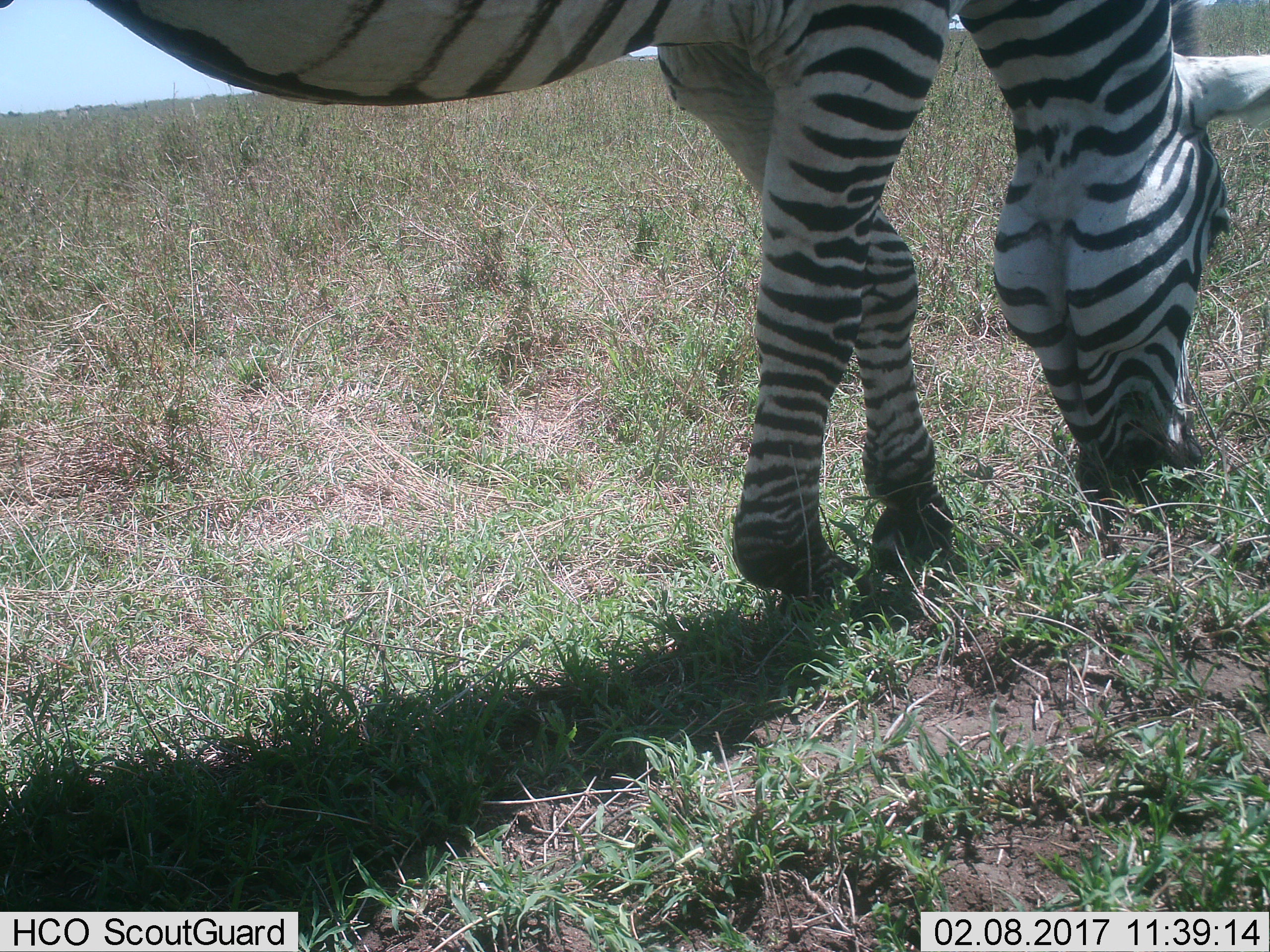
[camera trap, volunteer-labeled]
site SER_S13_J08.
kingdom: Animalia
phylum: Chordata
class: Mammalia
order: Perissodactyla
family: Equidae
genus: Equus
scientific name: Equus quagga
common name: plains zebra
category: zebraplains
Zebraplains (plains zebra) (Equus quagga), count 1. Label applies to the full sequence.